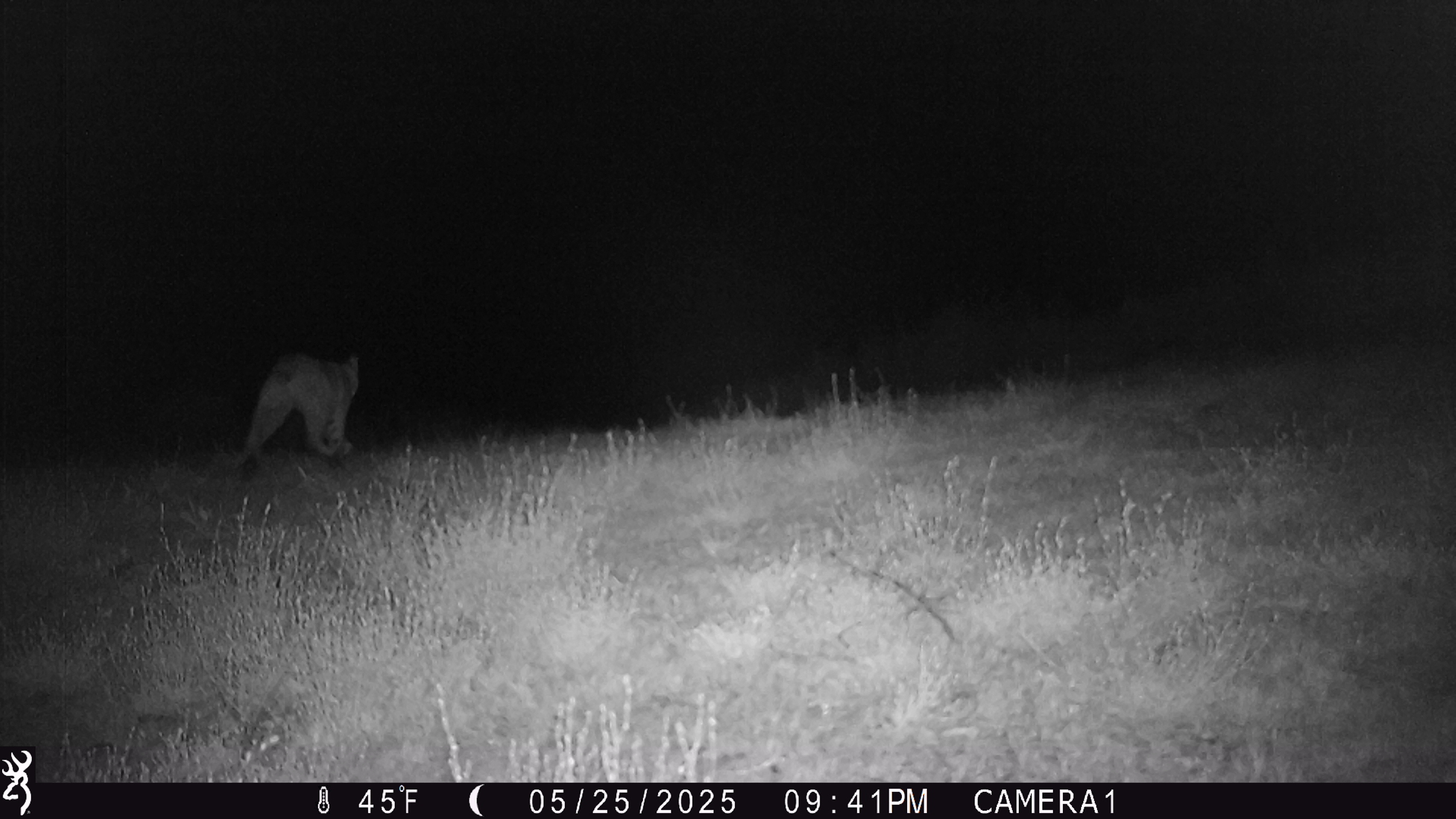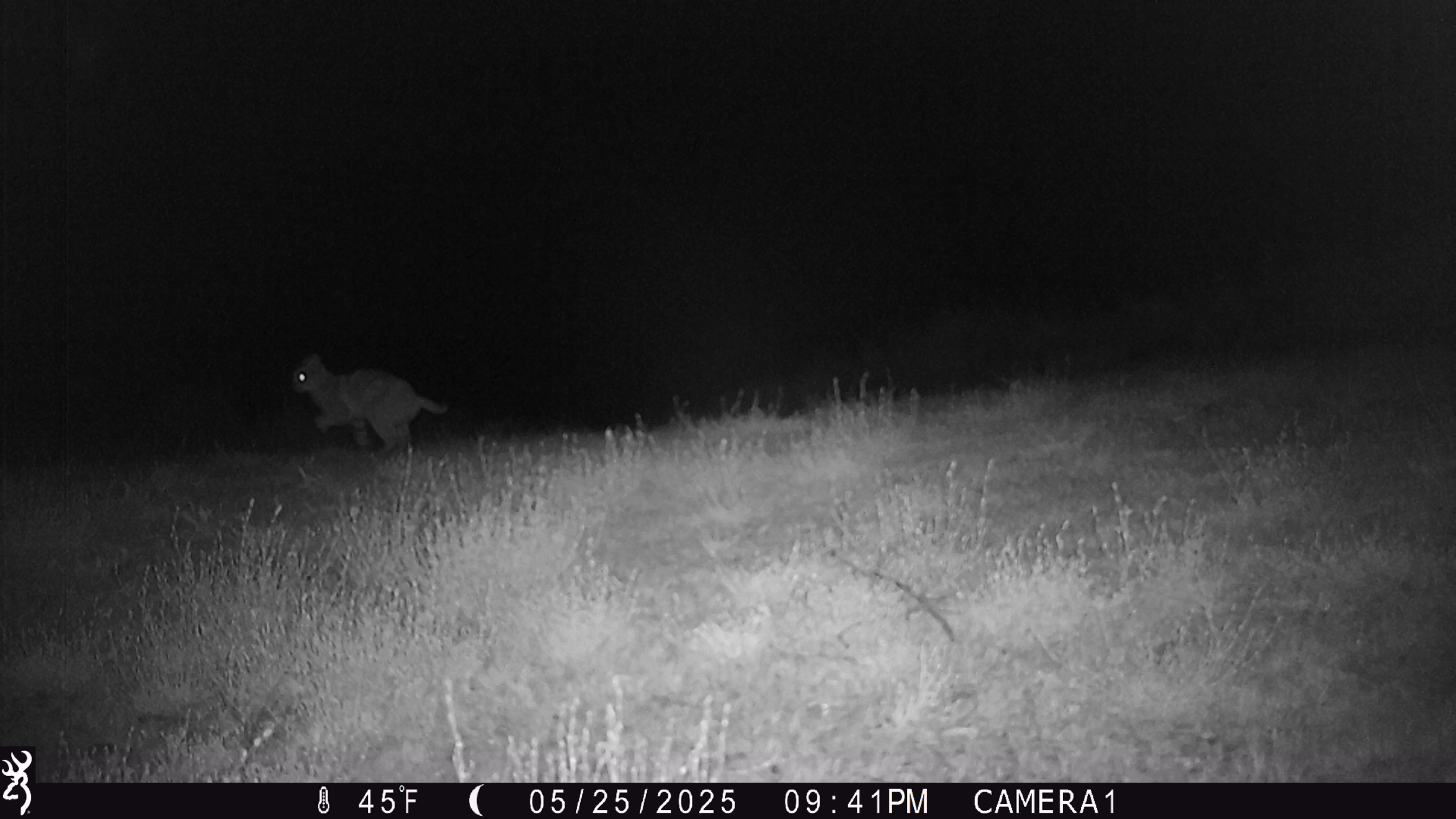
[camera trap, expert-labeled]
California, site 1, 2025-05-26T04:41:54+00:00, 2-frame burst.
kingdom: Animalia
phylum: Chordata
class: Mammalia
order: Carnivora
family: Felidae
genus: Lynx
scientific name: Lynx rufus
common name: bobcat